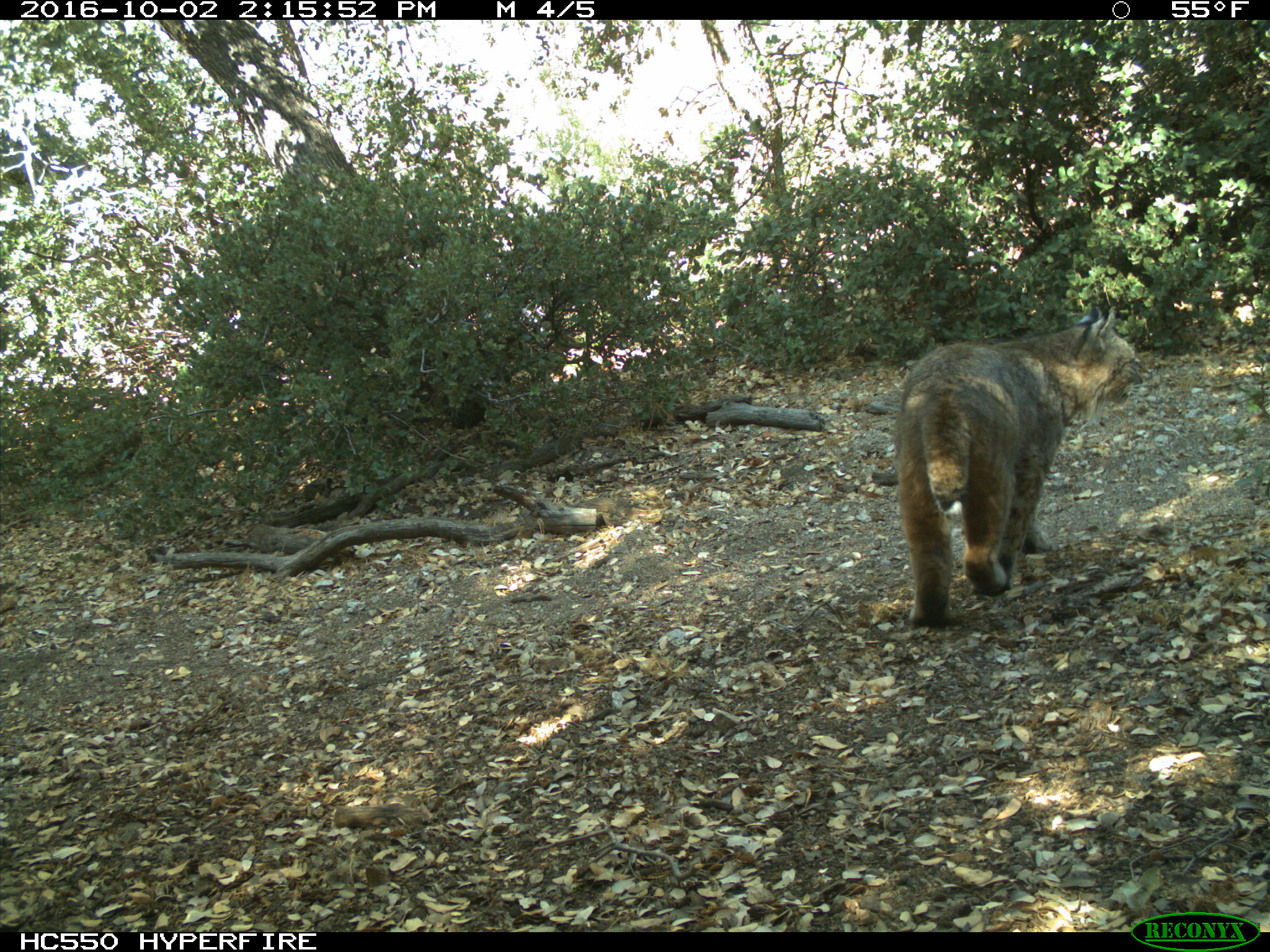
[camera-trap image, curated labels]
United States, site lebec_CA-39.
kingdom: Animalia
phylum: Chordata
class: Mammalia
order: Carnivora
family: Felidae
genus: Lynx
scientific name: Lynx rufus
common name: bobcat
Lynx rufus (bobcat).